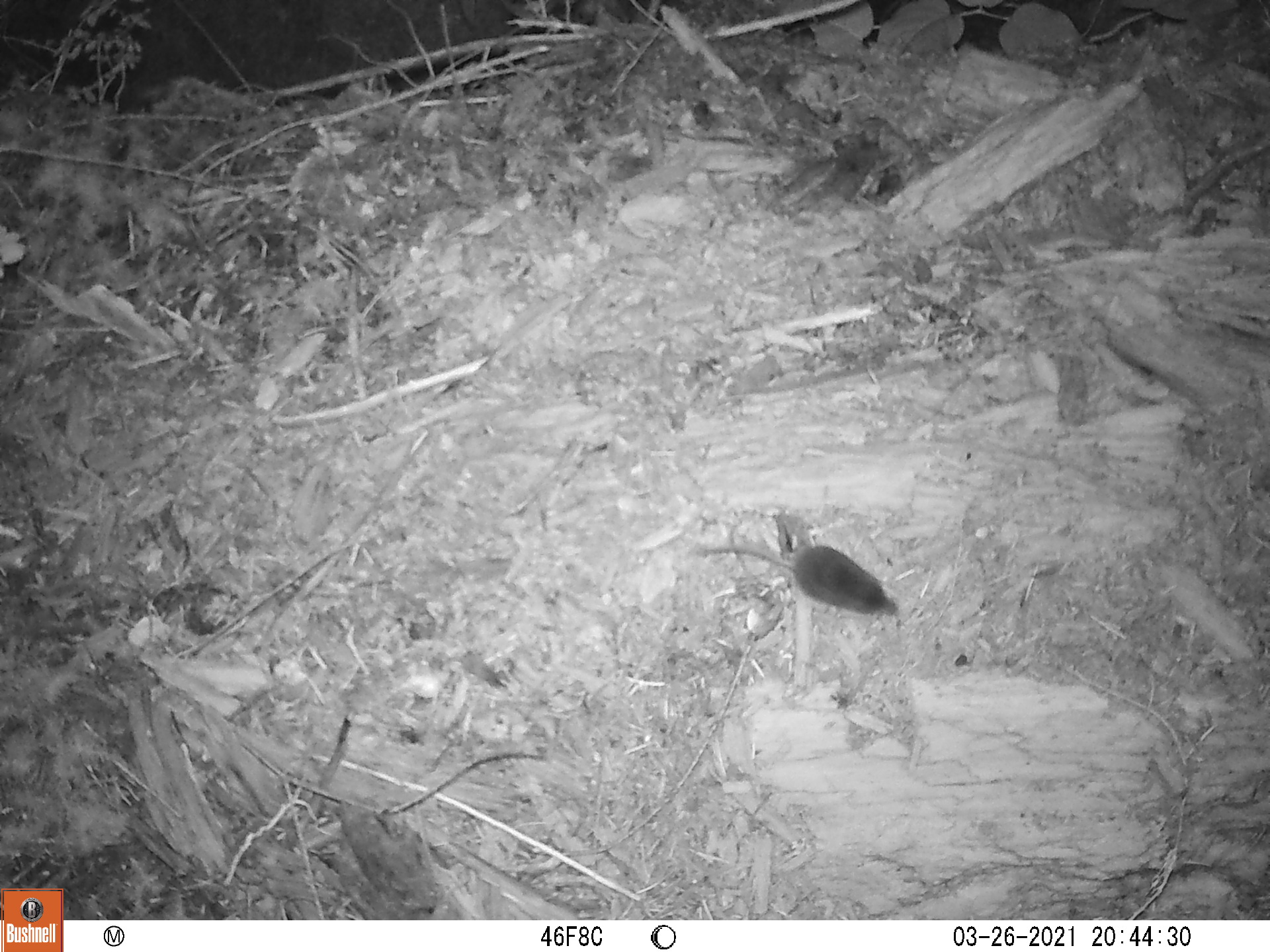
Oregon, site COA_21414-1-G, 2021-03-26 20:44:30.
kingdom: Animalia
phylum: Chordata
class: Mammalia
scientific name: Mammalia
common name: small mammal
Small mammal (Mammalia).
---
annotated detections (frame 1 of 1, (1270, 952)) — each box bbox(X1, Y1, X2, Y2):
small mammal: bbox(672, 510, 920, 647)